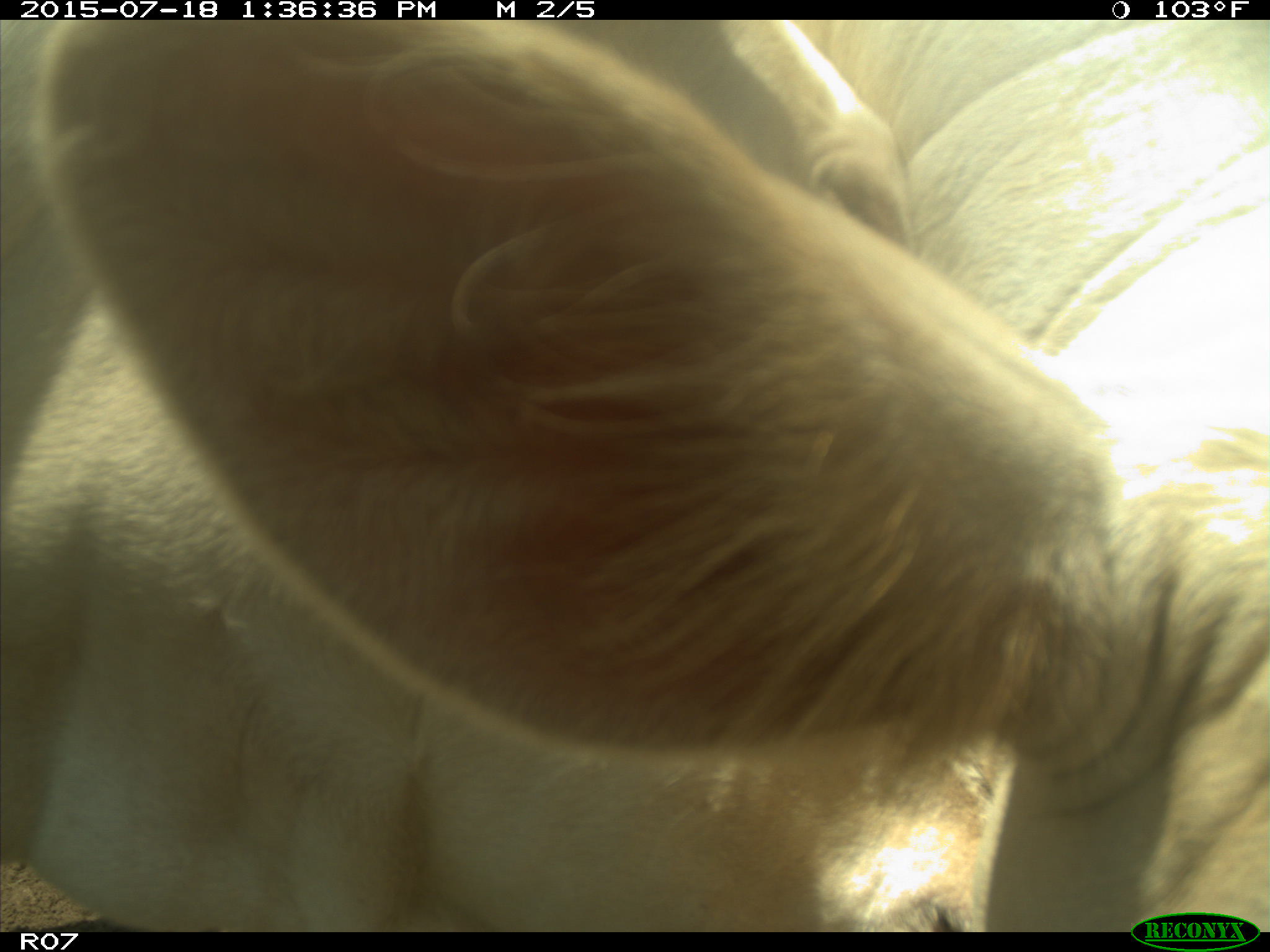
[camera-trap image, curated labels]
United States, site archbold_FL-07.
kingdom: Animalia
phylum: Chordata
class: Mammalia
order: Artiodactyla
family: Bovidae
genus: Bos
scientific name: Bos taurus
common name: domestic cow